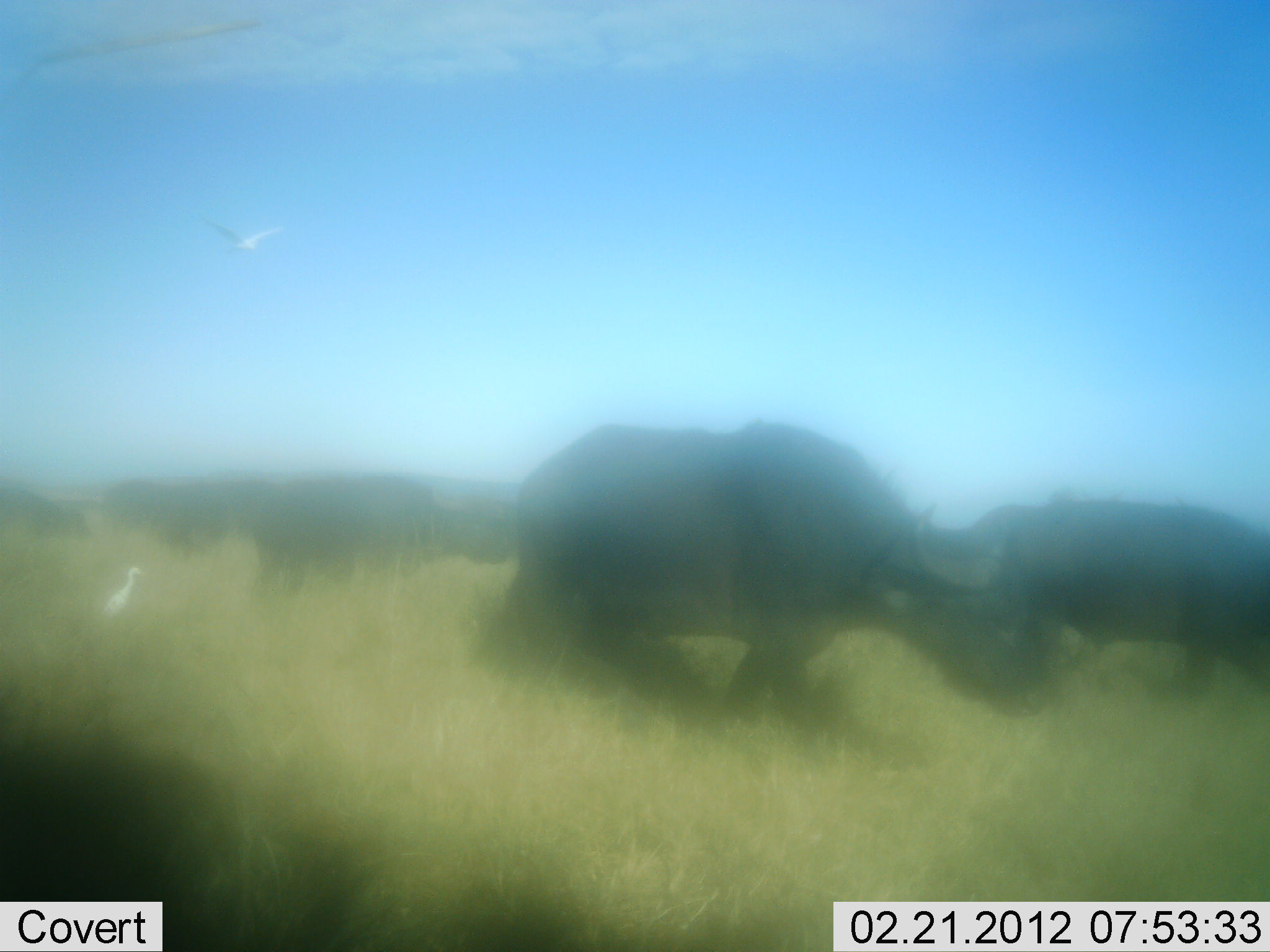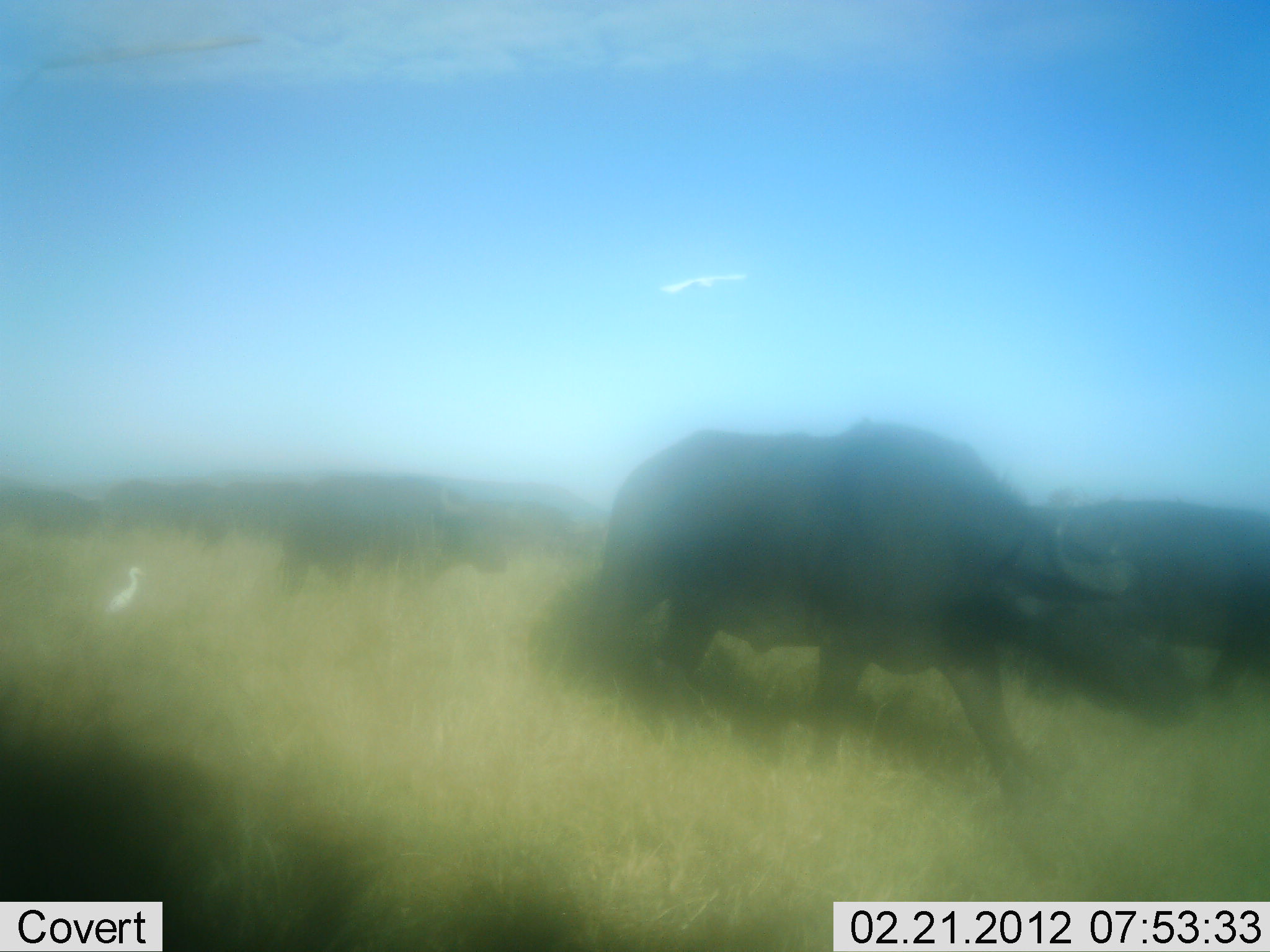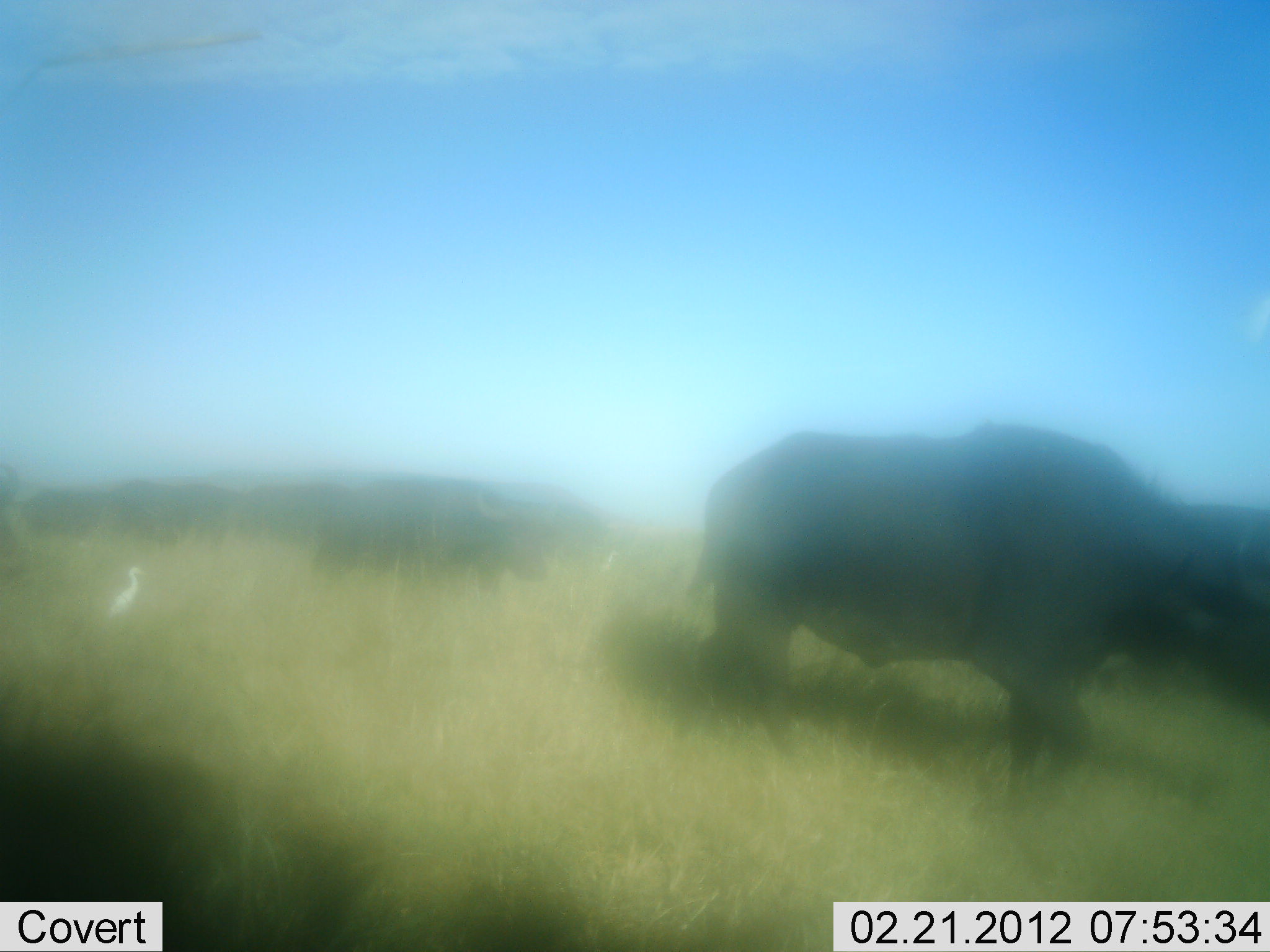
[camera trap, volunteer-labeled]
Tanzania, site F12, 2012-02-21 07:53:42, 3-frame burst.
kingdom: Animalia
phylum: Chordata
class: Mammalia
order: Artiodactyla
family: Bovidae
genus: Syncerus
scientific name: Syncerus caffer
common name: cape buffalo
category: buffalo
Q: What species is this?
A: Buffalo (cape buffalo) (Syncerus caffer).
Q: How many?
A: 7.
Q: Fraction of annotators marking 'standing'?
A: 0%.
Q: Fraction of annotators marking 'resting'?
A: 0%.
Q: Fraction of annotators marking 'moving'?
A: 100%.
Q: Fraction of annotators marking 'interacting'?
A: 0%.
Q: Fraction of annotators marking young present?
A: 0%.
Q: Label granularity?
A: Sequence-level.